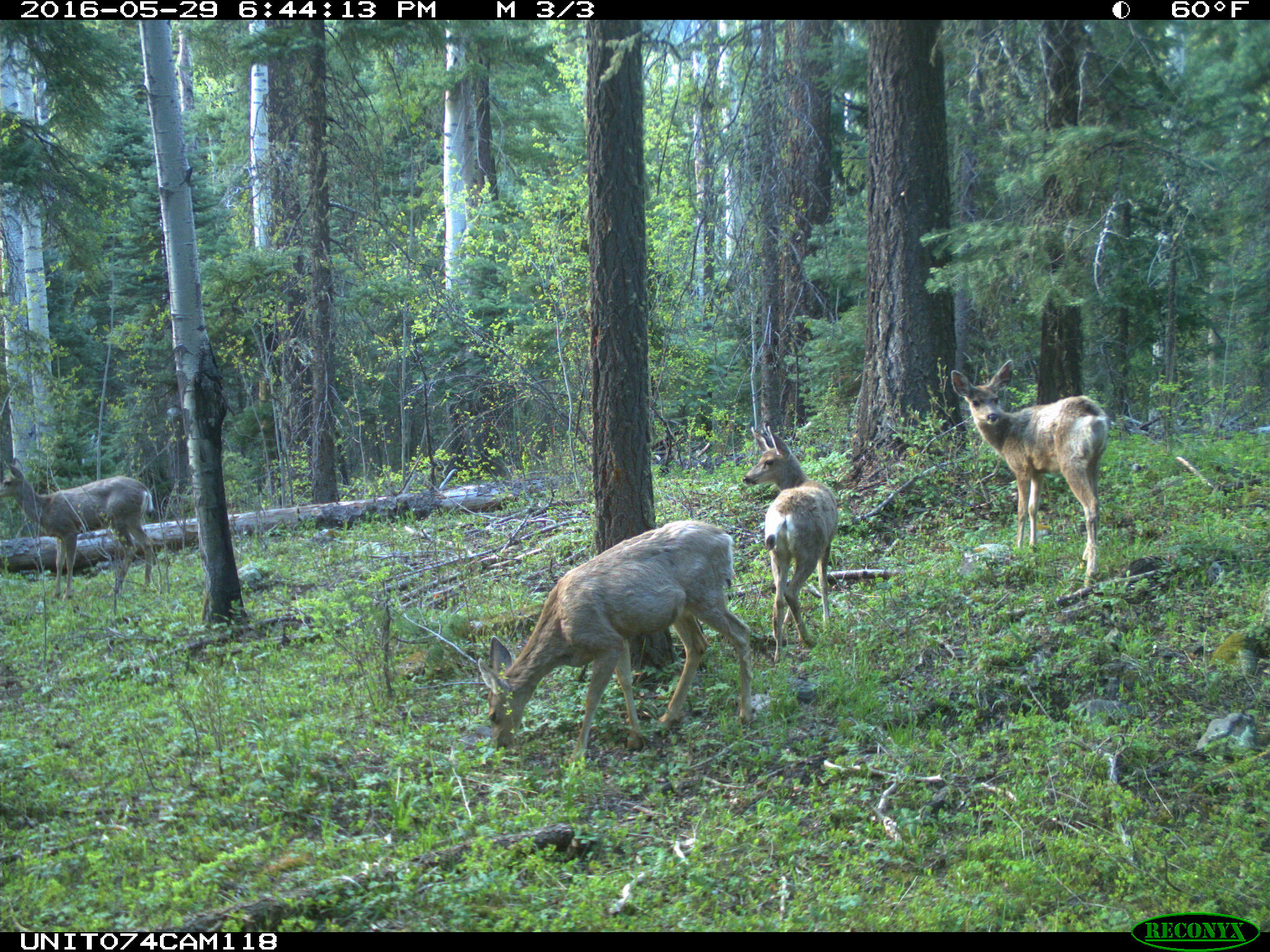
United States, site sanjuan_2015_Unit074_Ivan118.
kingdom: Animalia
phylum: Chordata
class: Mammalia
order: Artiodactyla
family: Cervidae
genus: Odocoileus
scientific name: Odocoileus hemionus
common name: mule deer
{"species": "Odocoileus hemionus (mule deer)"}